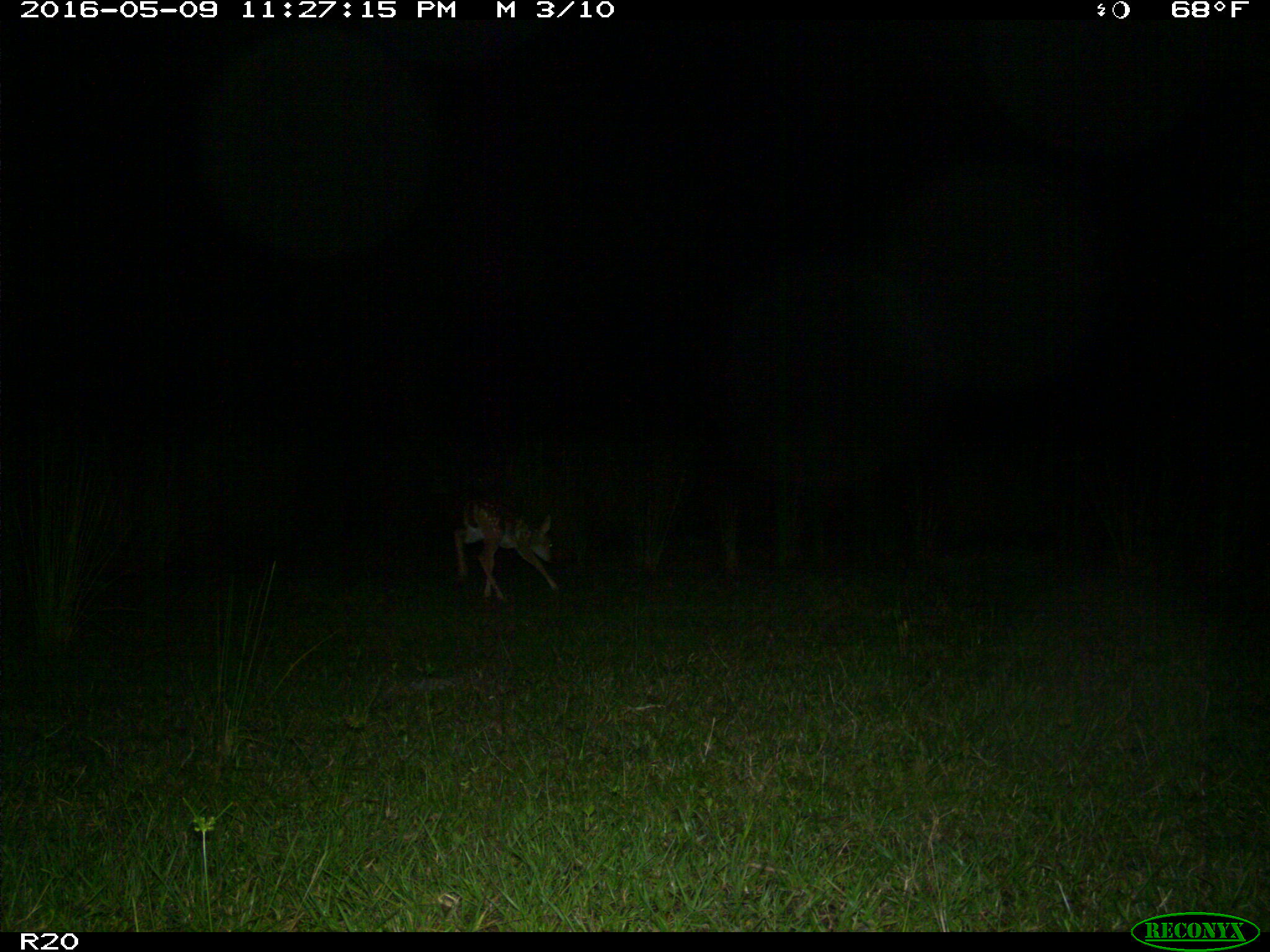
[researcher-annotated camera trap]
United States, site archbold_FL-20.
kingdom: Animalia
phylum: Chordata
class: Mammalia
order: Artiodactyla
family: Cervidae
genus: Odocoileus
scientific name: Odocoileus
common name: deer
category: unidentified deer